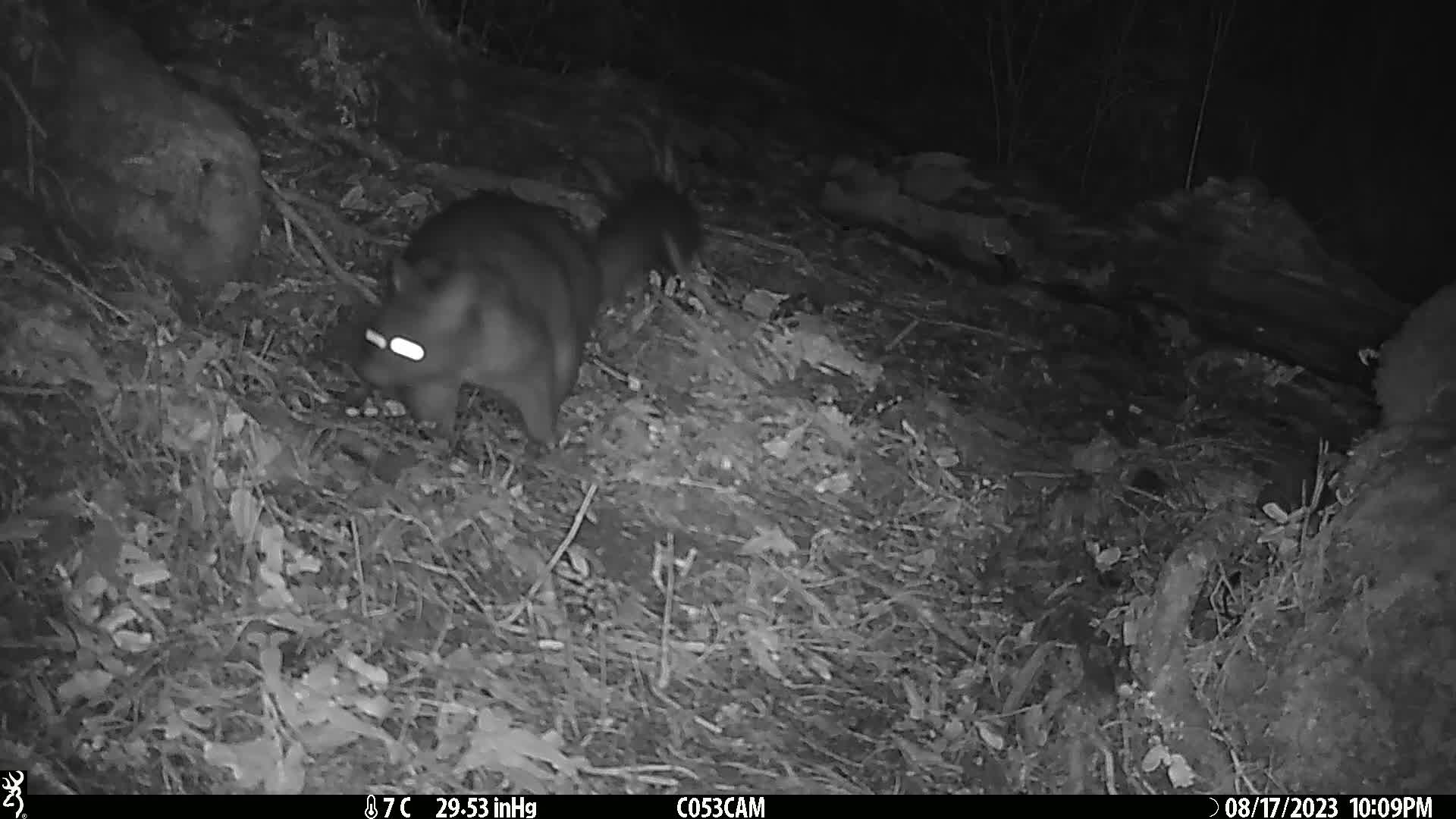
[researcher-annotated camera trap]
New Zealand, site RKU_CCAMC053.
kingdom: Animalia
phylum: Chordata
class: Mammalia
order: Diprotodontia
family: Phalangeridae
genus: Trichosurus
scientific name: Trichosurus vulpecula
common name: common brushtail possum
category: possum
Possum (common brushtail possum) (Trichosurus vulpecula).